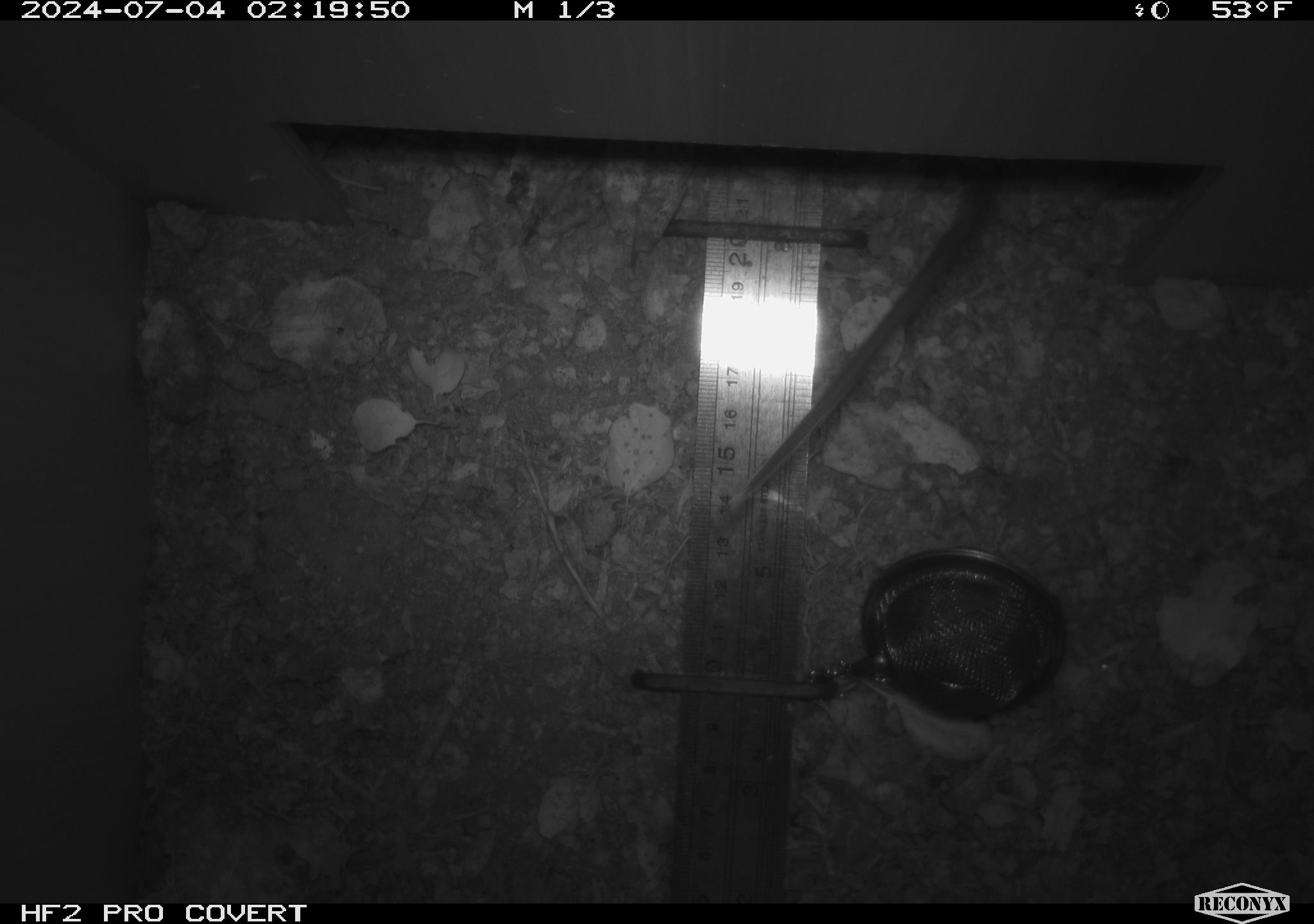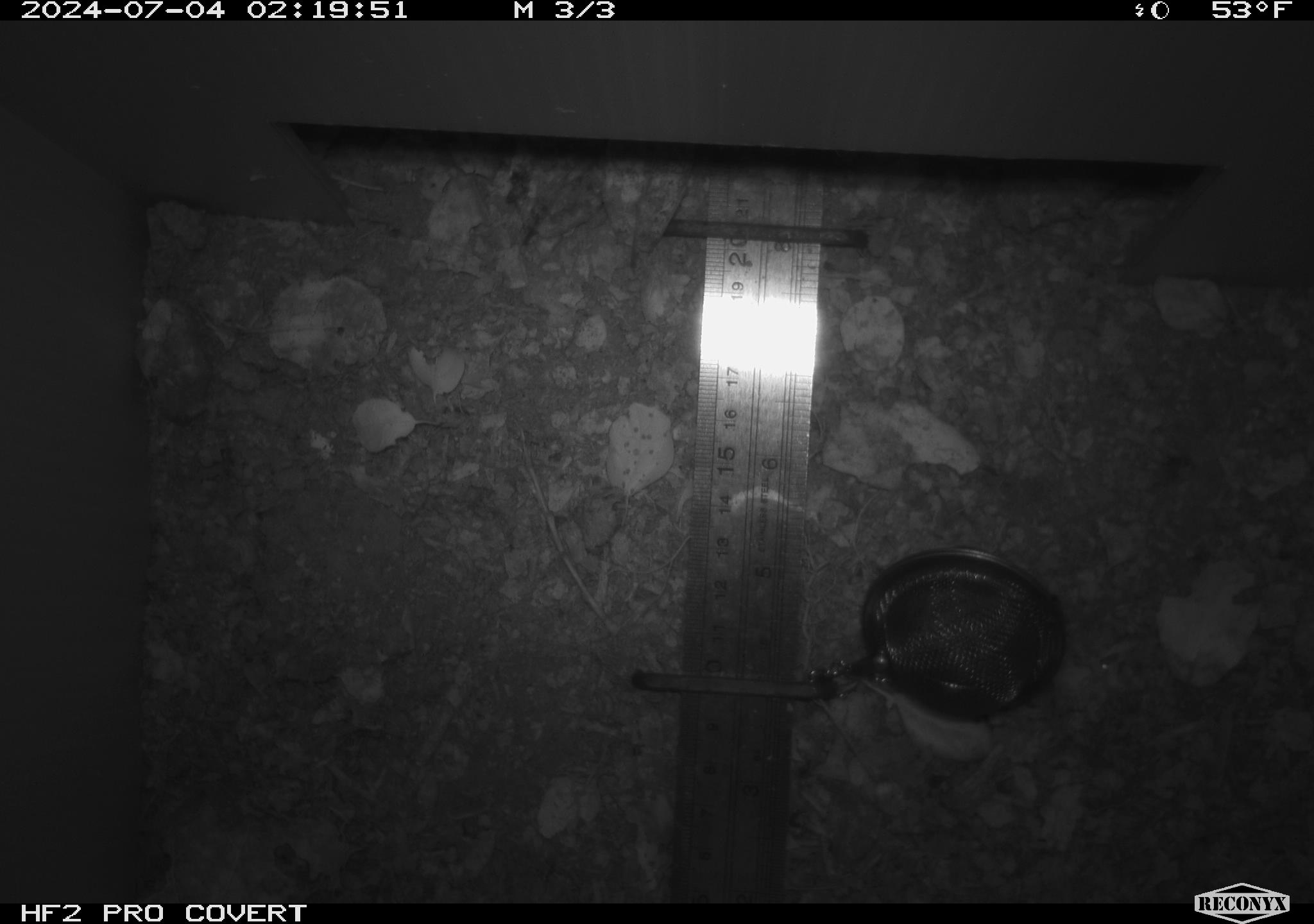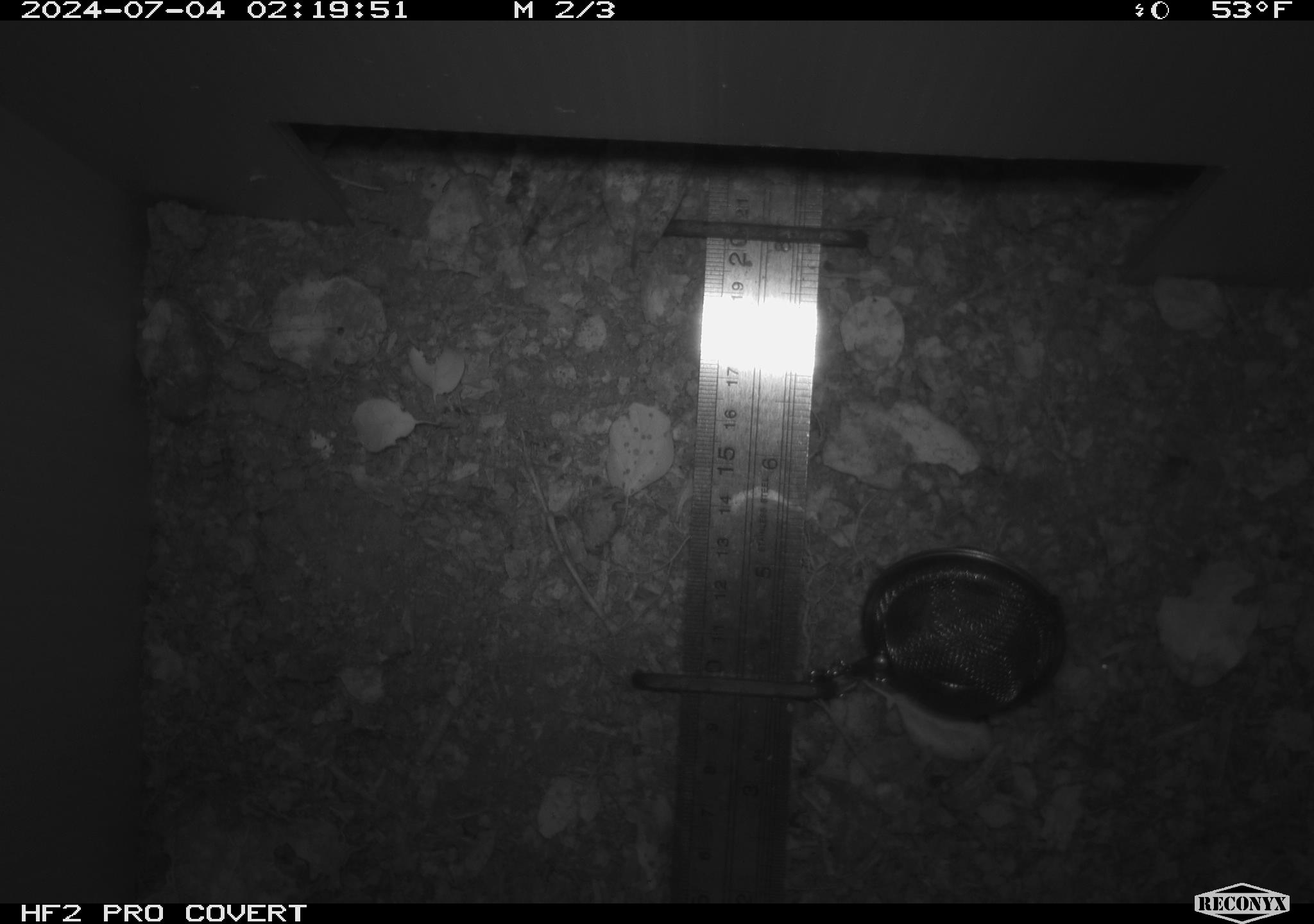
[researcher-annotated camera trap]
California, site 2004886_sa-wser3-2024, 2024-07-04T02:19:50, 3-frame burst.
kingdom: Animalia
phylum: Chordata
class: Mammalia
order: Rodentia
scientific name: Rodentia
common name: woodrat or rat or mouse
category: woodrat or rat or mouse species